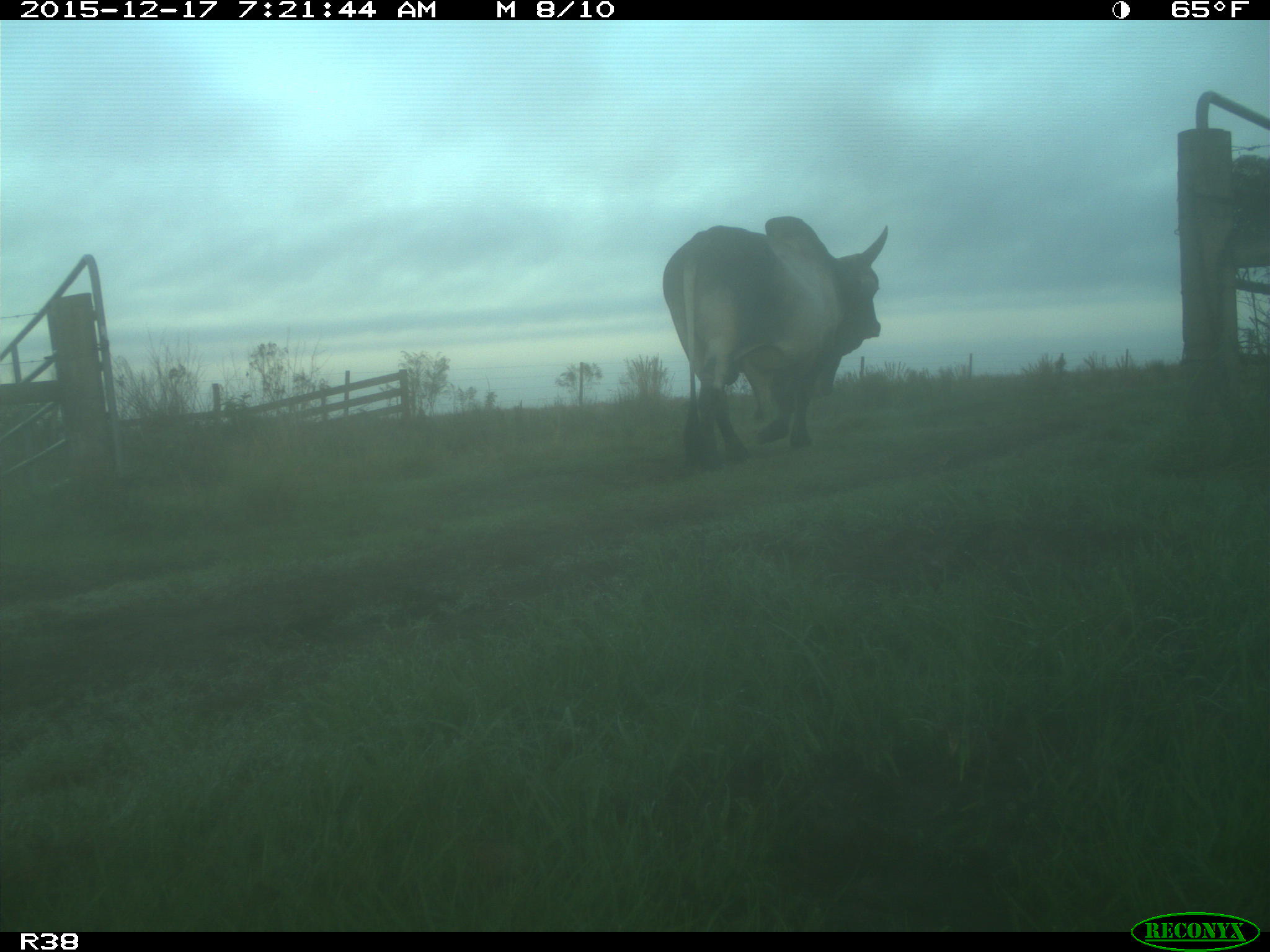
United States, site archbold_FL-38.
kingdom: Animalia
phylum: Chordata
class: Mammalia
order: Artiodactyla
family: Bovidae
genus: Bos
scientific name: Bos taurus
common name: domestic cow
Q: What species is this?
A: Bos taurus (domestic cow).